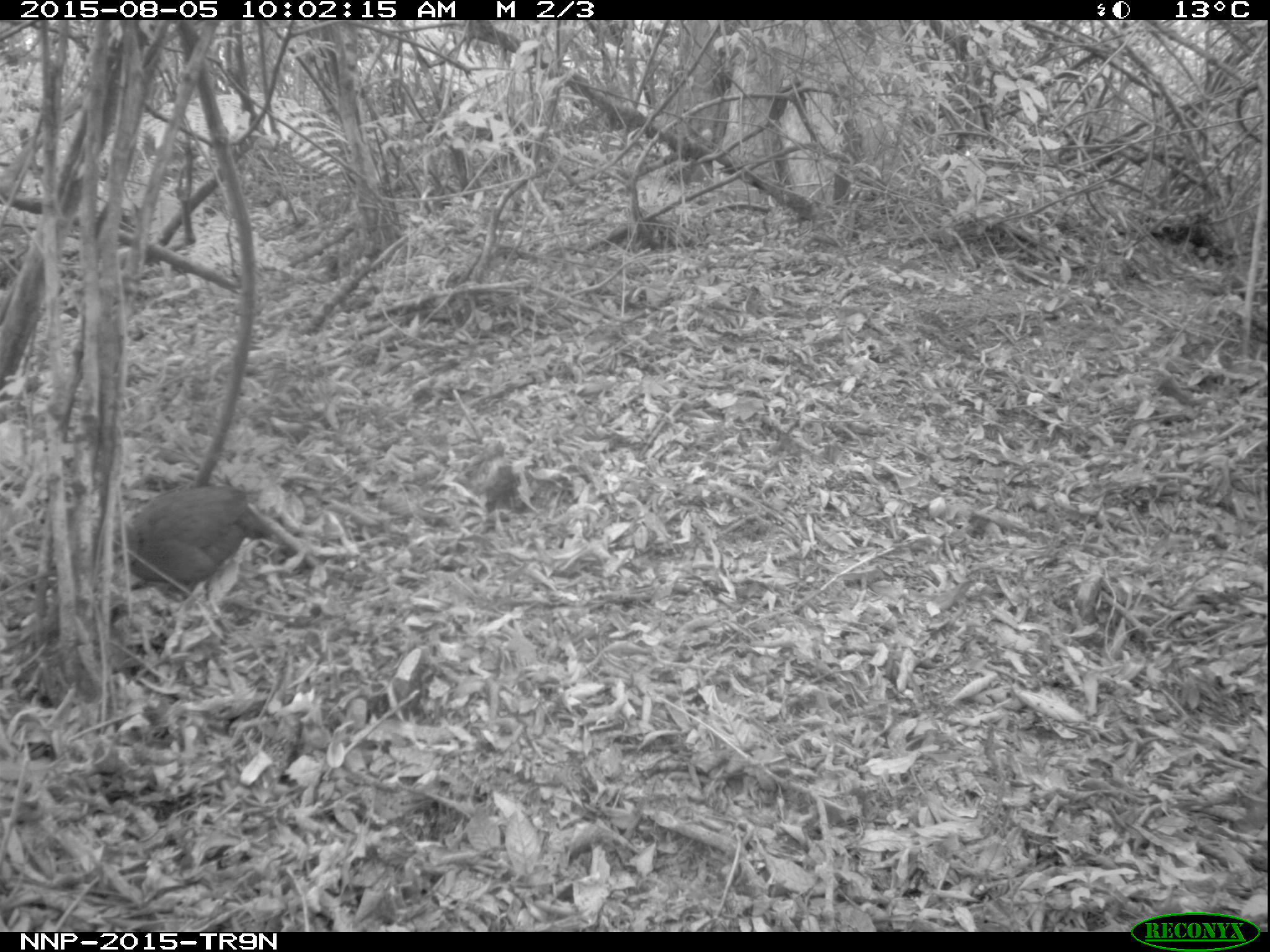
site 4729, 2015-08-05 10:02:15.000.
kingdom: Animalia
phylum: Chordata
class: Aves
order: Galliformes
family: Phasianidae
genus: Pternistis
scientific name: Pternistis nobilis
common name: handsome francolin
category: francolinus nobilis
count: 1